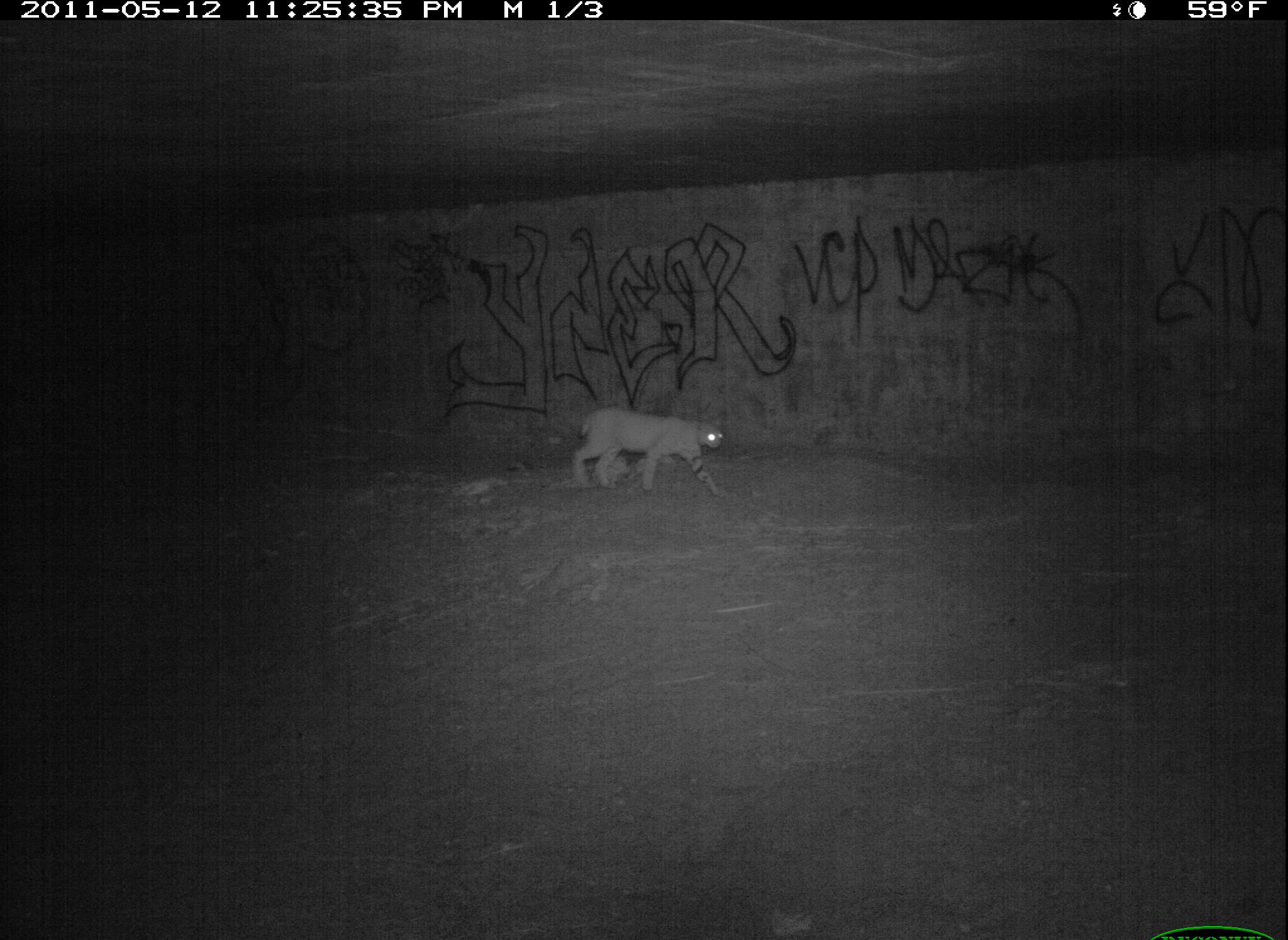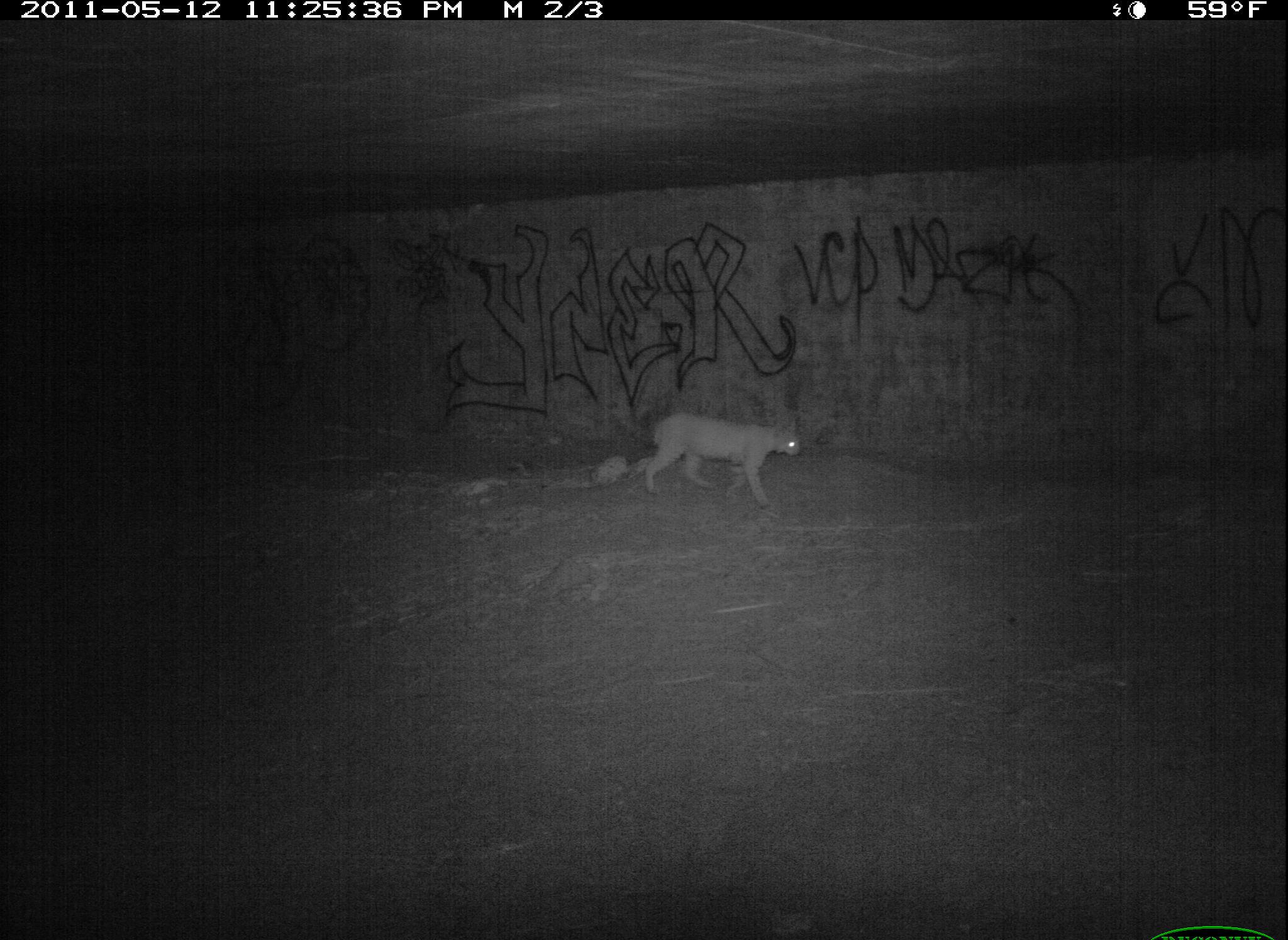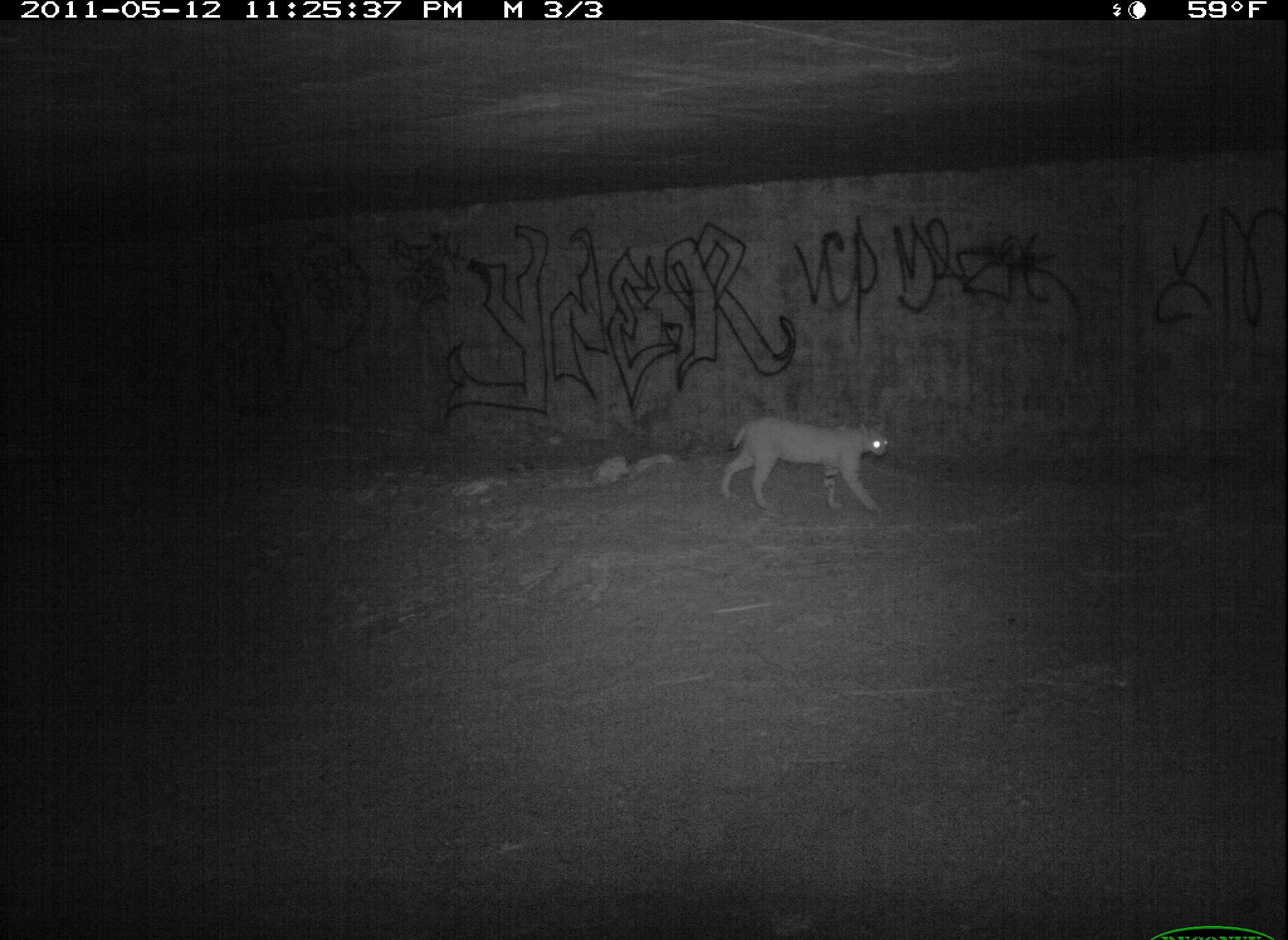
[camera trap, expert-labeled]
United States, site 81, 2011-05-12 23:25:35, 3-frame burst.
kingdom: Animalia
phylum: Chordata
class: Mammalia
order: Carnivora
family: Felidae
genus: Lynx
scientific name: Lynx rufus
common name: bobcat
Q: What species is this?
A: Bobcat (Lynx rufus).